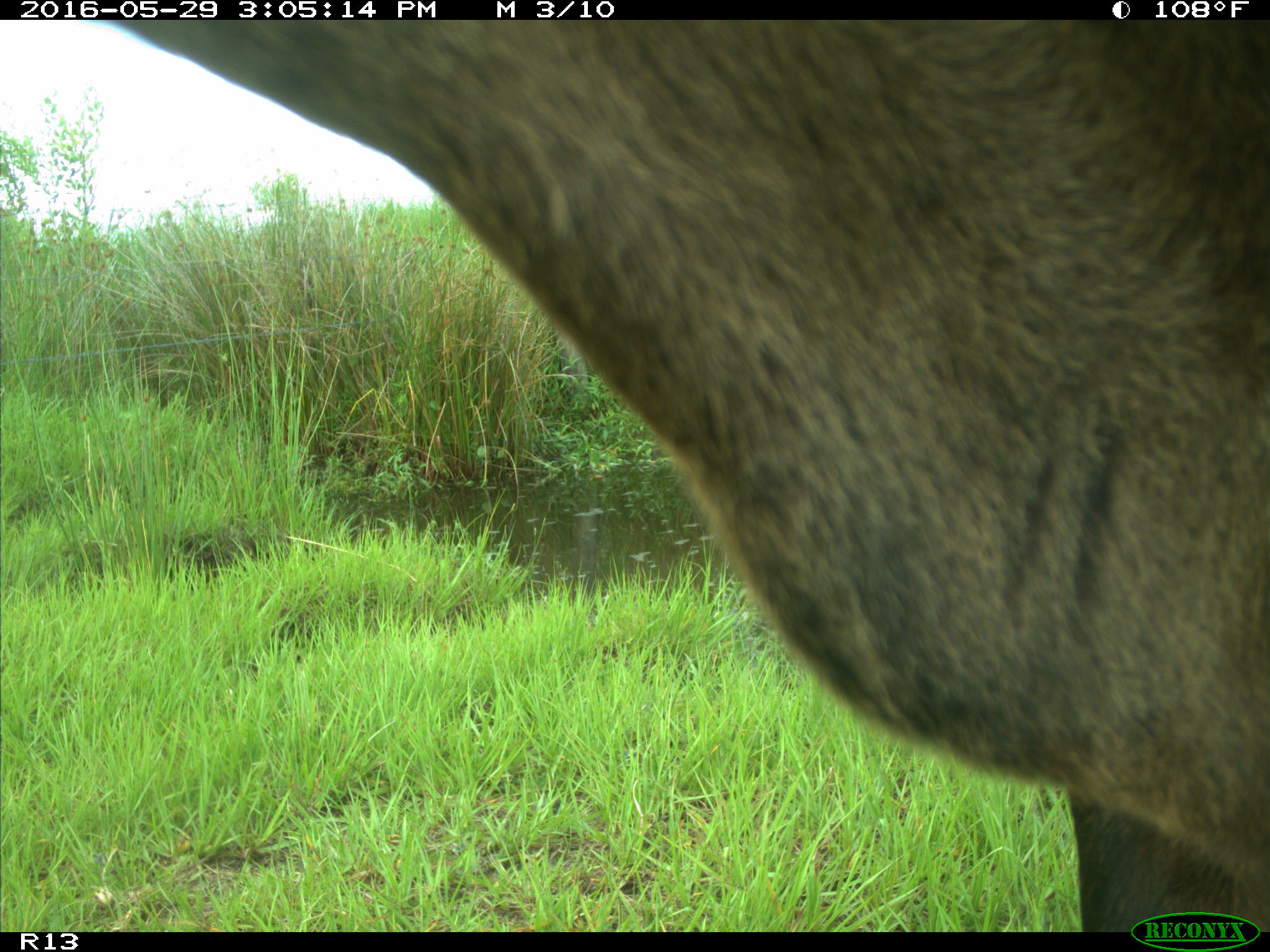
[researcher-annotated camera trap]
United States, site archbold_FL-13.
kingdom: Animalia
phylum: Chordata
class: Mammalia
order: Artiodactyla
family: Bovidae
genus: Bos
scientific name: Bos taurus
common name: domestic cow